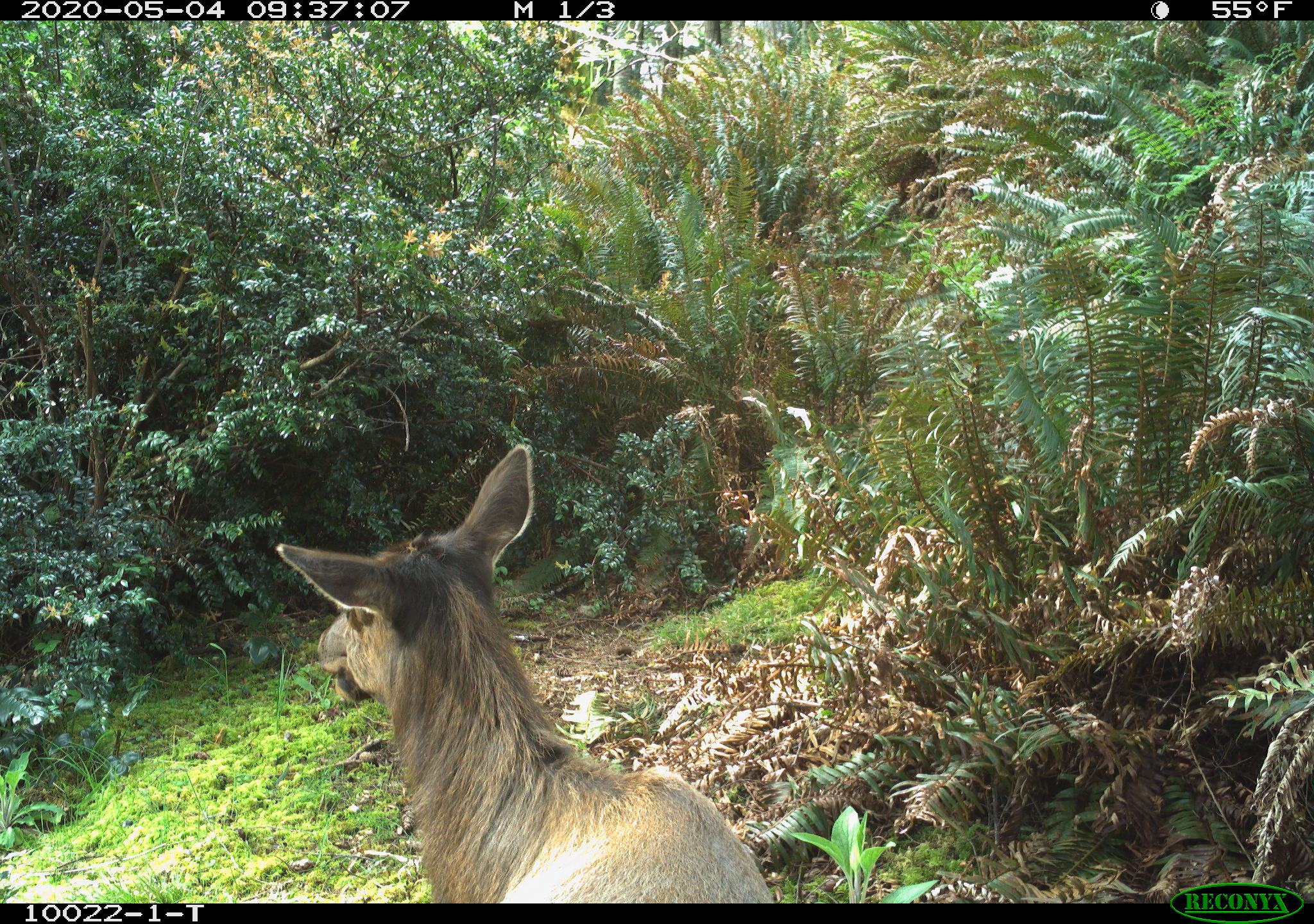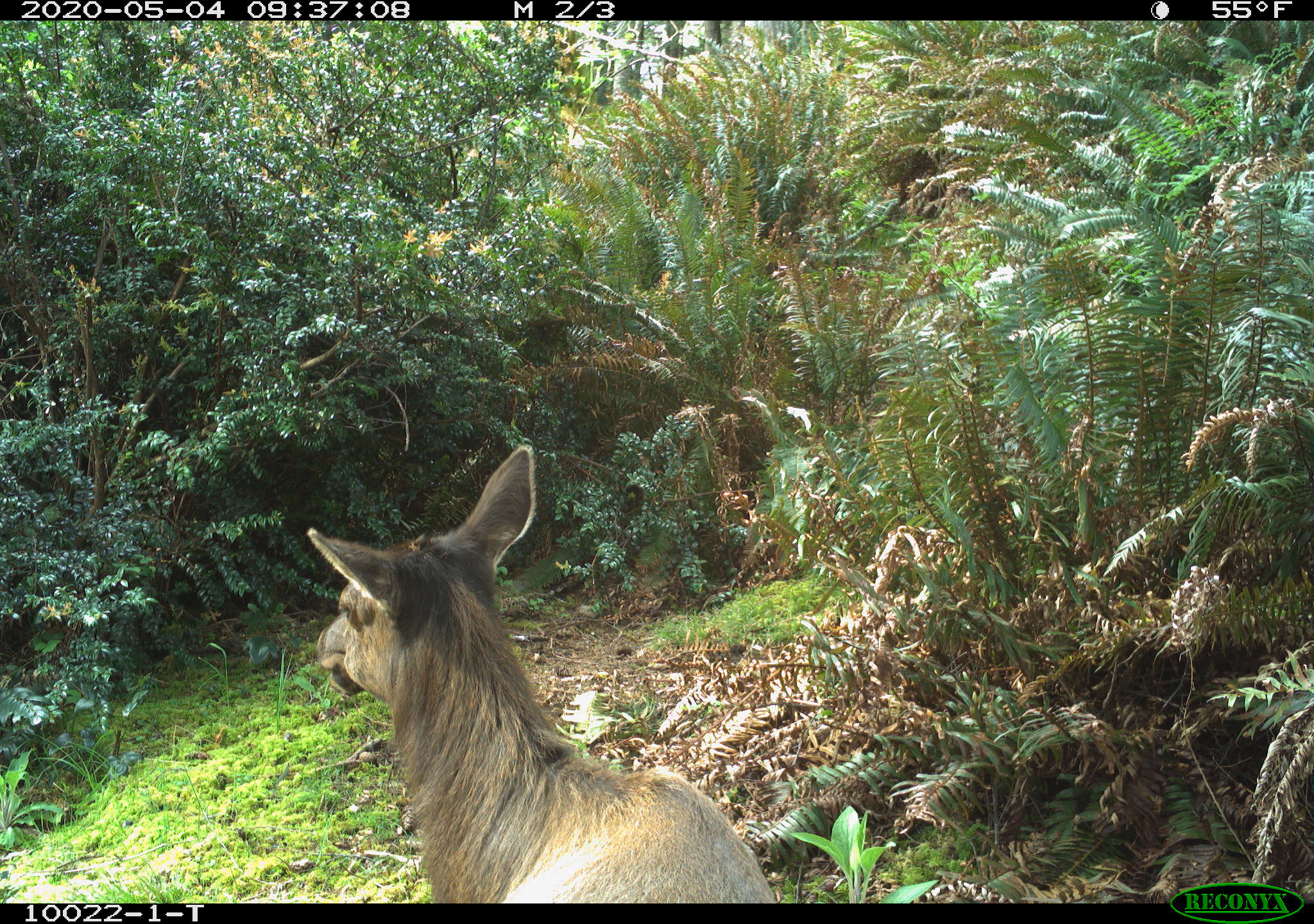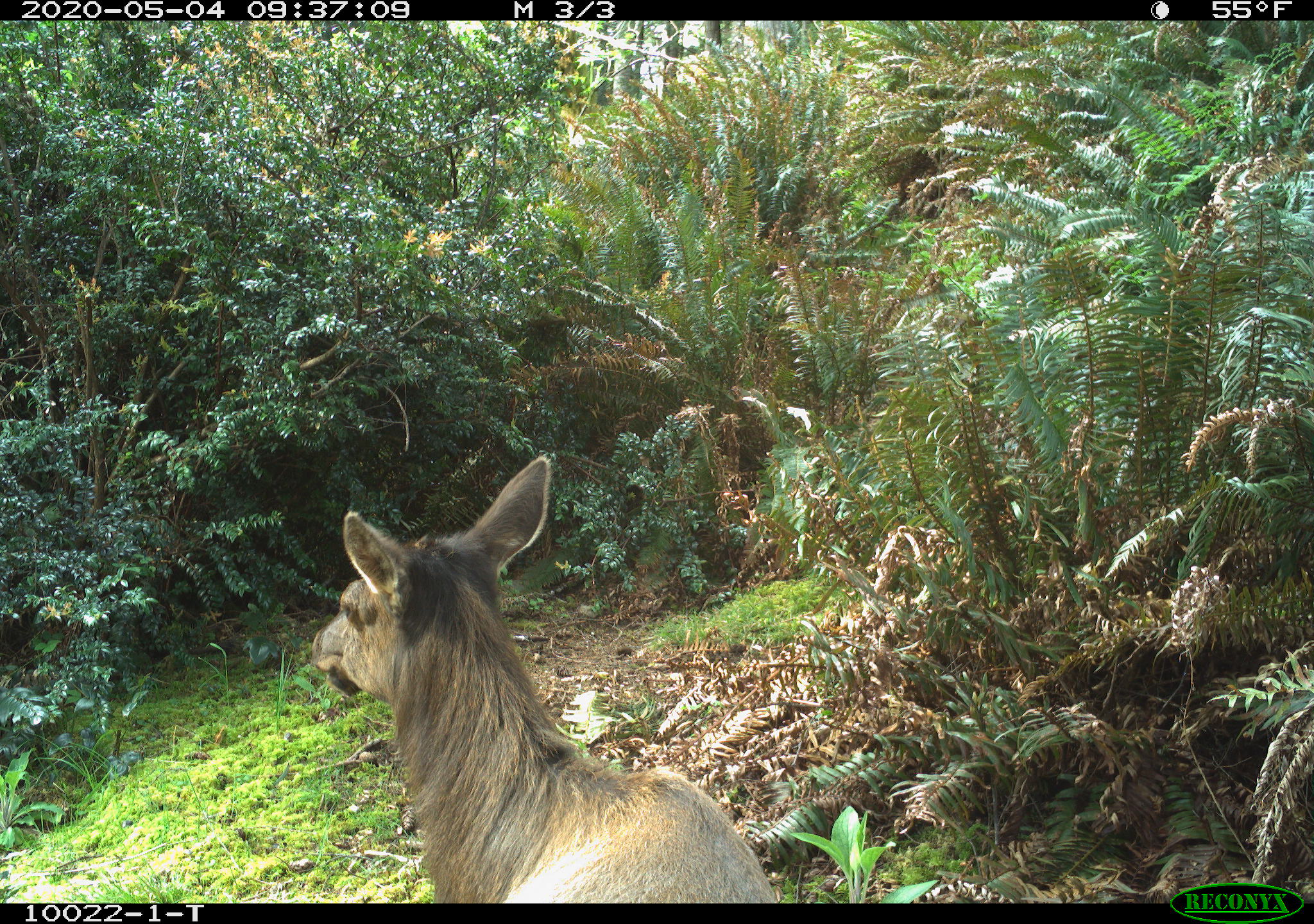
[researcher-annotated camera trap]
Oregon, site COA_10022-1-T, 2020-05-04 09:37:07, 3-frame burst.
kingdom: Animalia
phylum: Chordata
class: Mammalia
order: Artiodactyla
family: Cervidae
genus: Cervus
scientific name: Cervus canadensis roosevelti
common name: roosevelt elk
Roosevelt elk (Cervus canadensis roosevelti).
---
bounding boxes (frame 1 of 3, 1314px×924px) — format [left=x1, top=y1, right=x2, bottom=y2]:
roosevelt elk: [left=266, top=435, right=775, bottom=895]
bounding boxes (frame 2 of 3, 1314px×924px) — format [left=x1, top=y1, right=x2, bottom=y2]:
roosevelt elk: [left=296, top=437, right=779, bottom=895]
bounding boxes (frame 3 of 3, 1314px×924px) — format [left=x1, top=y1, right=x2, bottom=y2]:
roosevelt elk: [left=307, top=450, right=777, bottom=895]